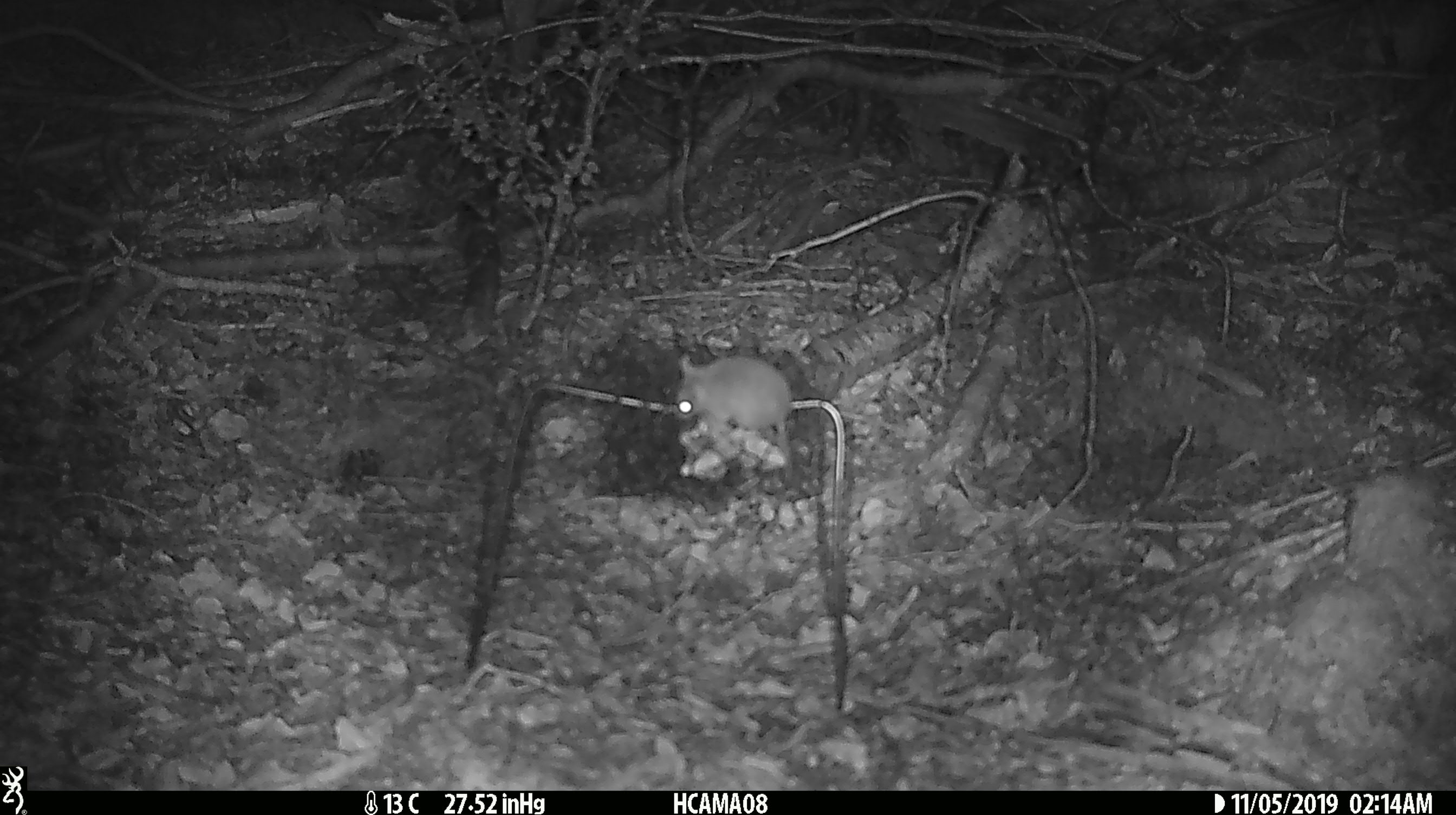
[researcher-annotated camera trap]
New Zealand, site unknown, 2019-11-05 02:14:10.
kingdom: Animalia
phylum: Chordata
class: Mammalia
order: Rodentia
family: Muridae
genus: Mus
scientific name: Mus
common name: mouse